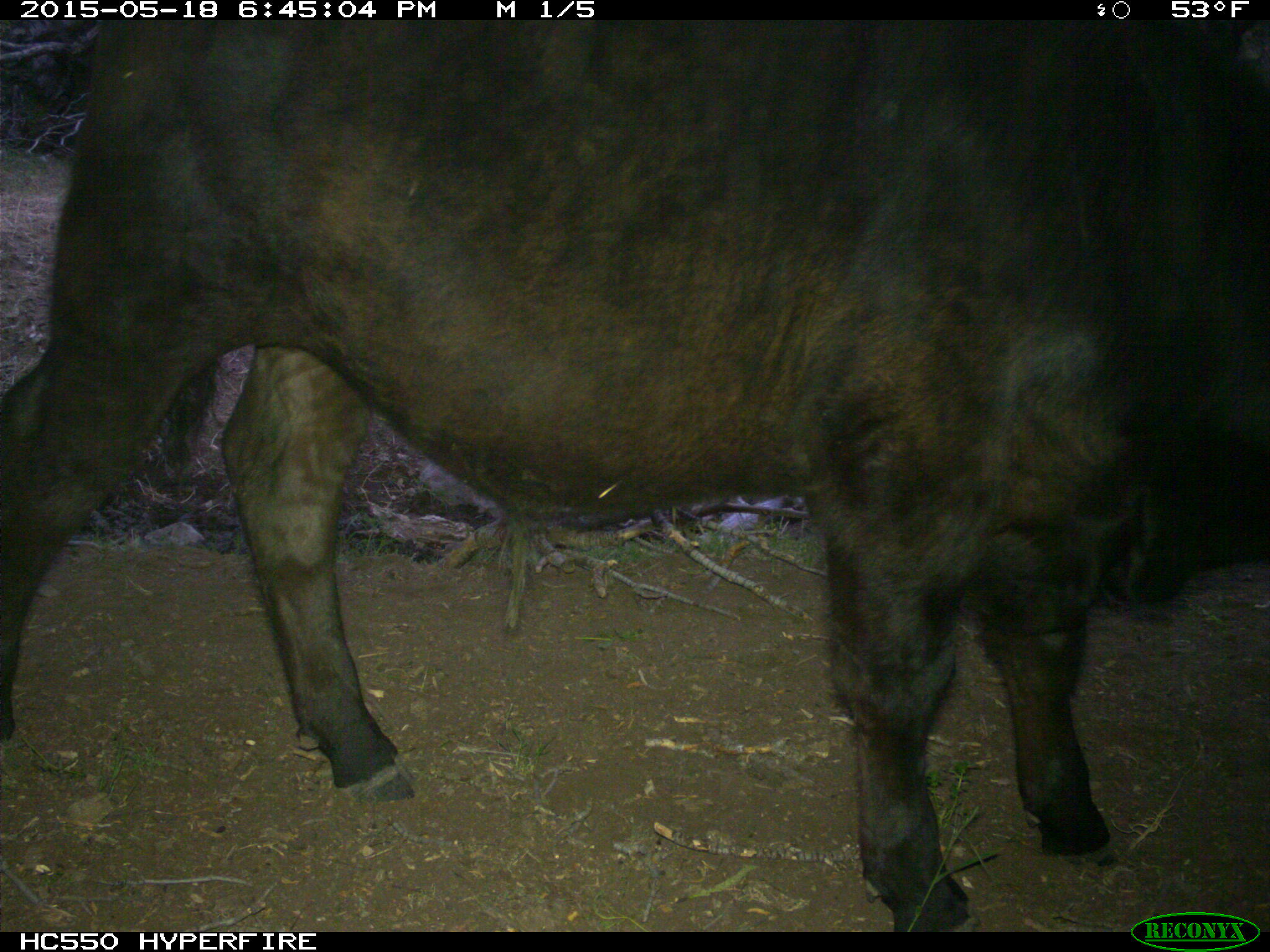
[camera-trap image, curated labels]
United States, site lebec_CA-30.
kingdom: Animalia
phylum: Chordata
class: Mammalia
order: Artiodactyla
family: Bovidae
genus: Bos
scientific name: Bos taurus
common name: domestic cow